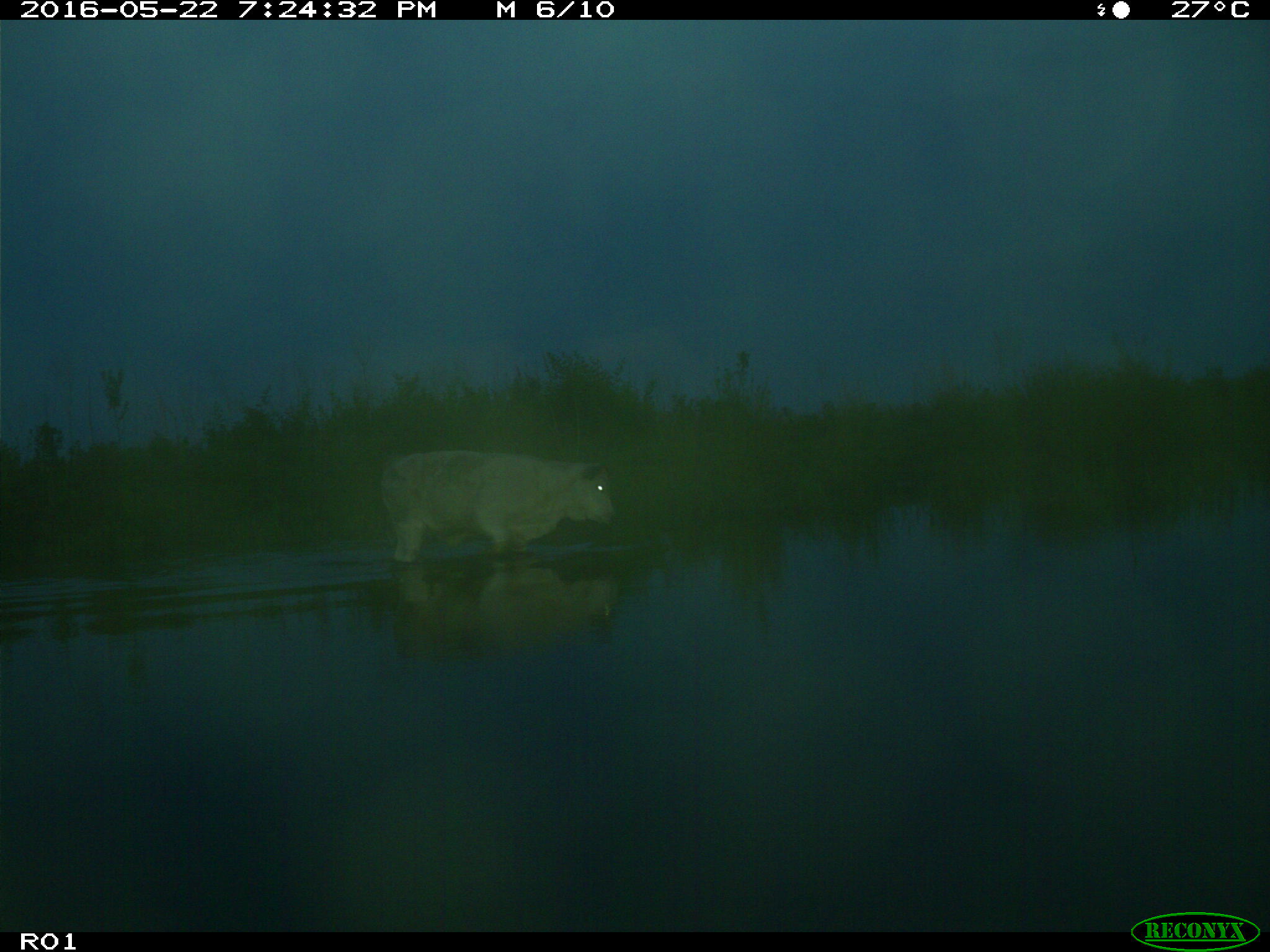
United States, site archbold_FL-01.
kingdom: Animalia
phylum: Chordata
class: Mammalia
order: Artiodactyla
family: Bovidae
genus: Bos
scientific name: Bos taurus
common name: domestic cow